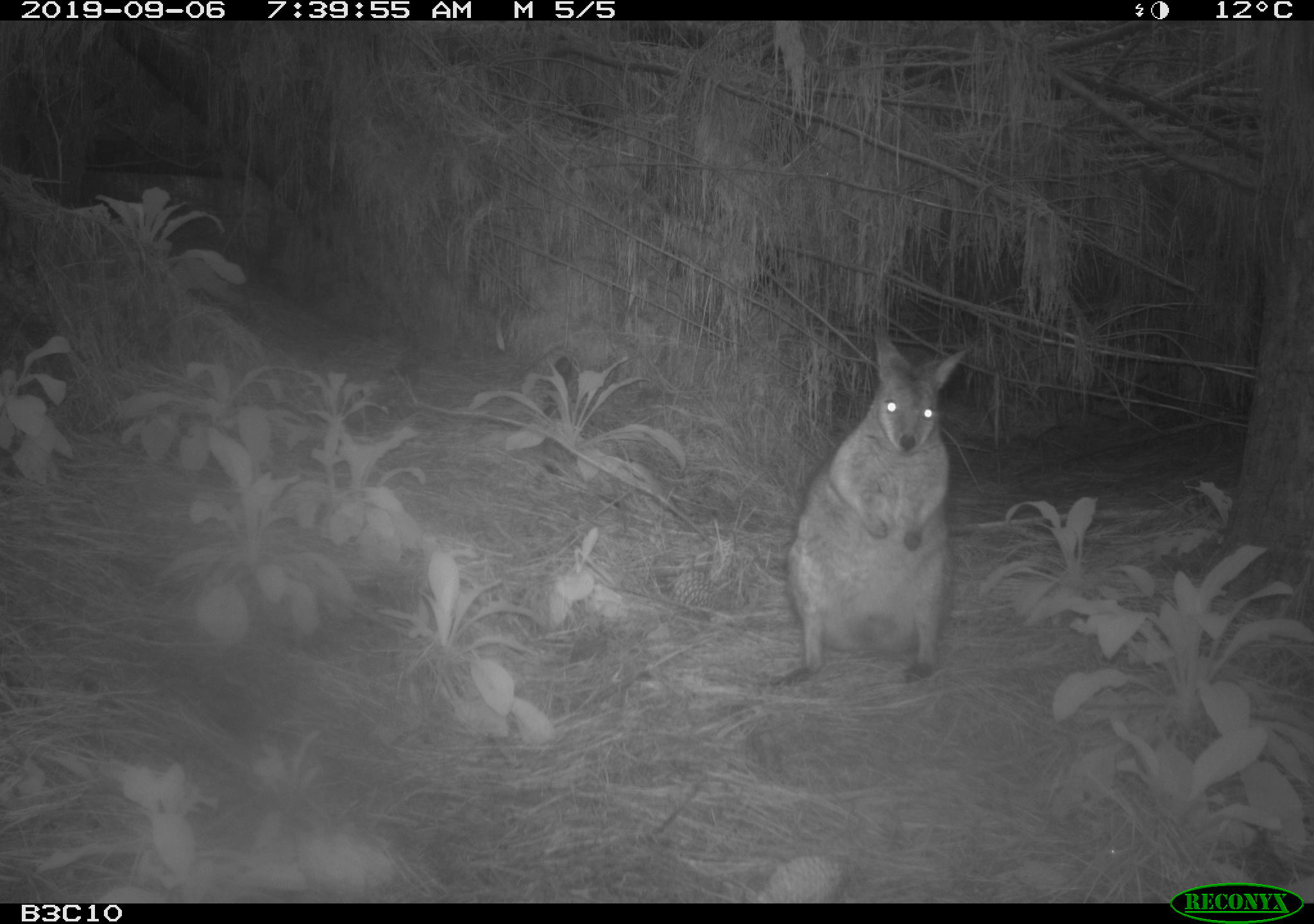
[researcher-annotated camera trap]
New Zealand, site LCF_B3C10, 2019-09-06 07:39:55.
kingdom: Animalia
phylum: Chordata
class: Mammalia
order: Diprotodontia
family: Macropodidae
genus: Notamacropus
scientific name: Notamacropus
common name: wallaby